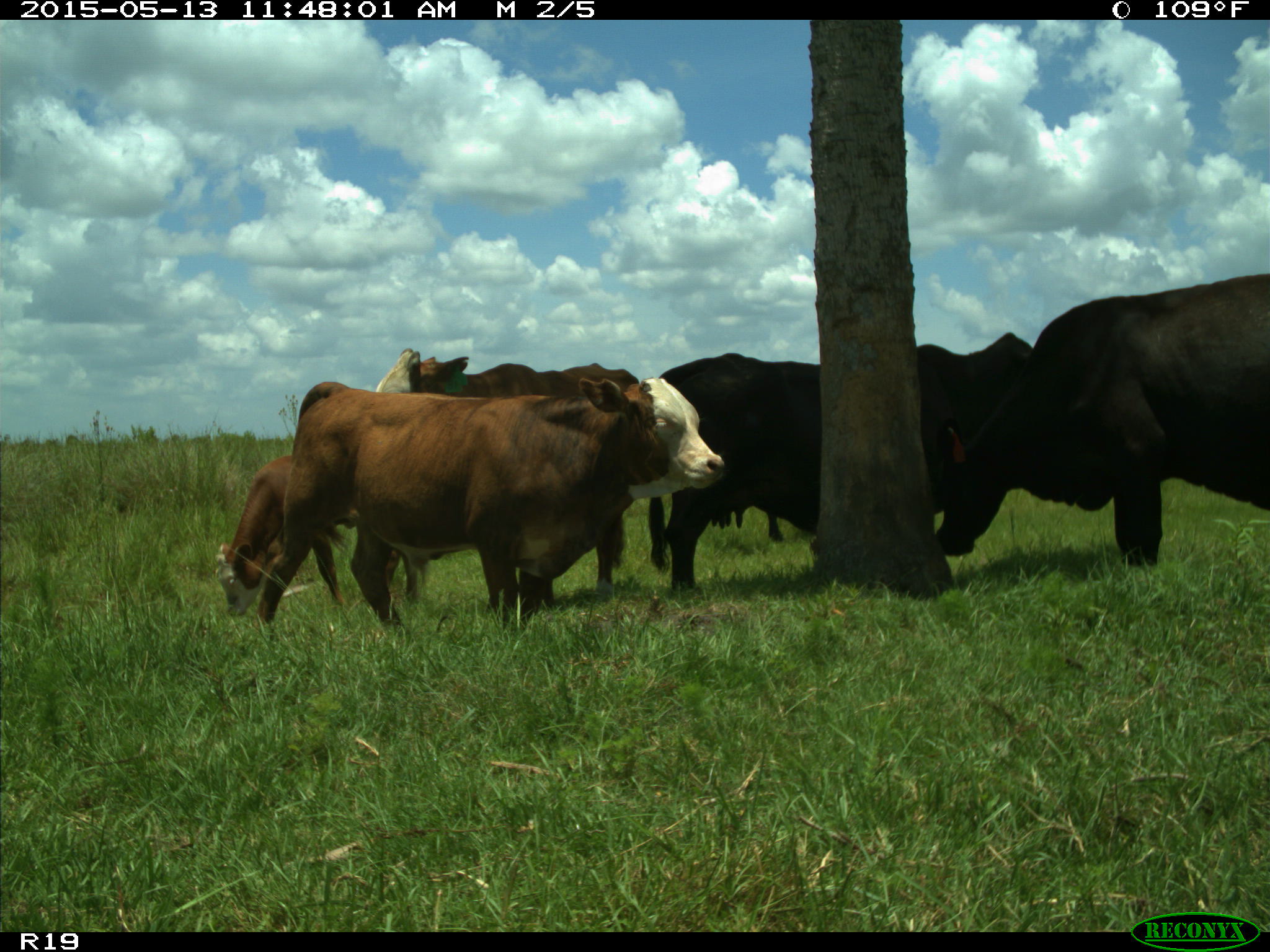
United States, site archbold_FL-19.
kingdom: Animalia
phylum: Chordata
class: Mammalia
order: Artiodactyla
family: Bovidae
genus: Bos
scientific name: Bos taurus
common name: domestic cow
Bos taurus (domestic cow).